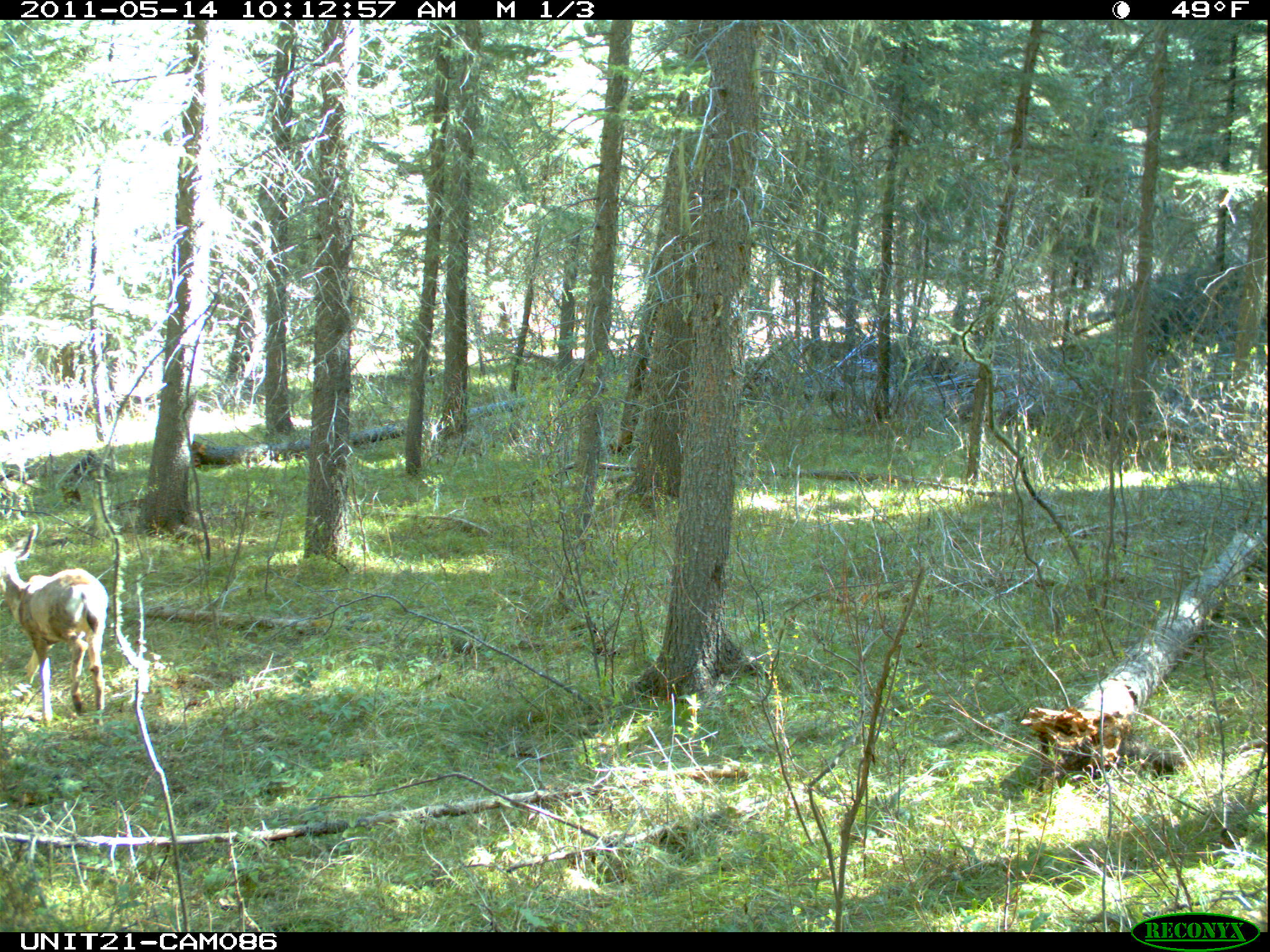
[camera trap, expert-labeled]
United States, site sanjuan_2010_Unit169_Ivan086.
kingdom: Animalia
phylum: Chordata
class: Mammalia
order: Artiodactyla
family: Cervidae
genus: Odocoileus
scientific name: Odocoileus hemionus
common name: mule deer